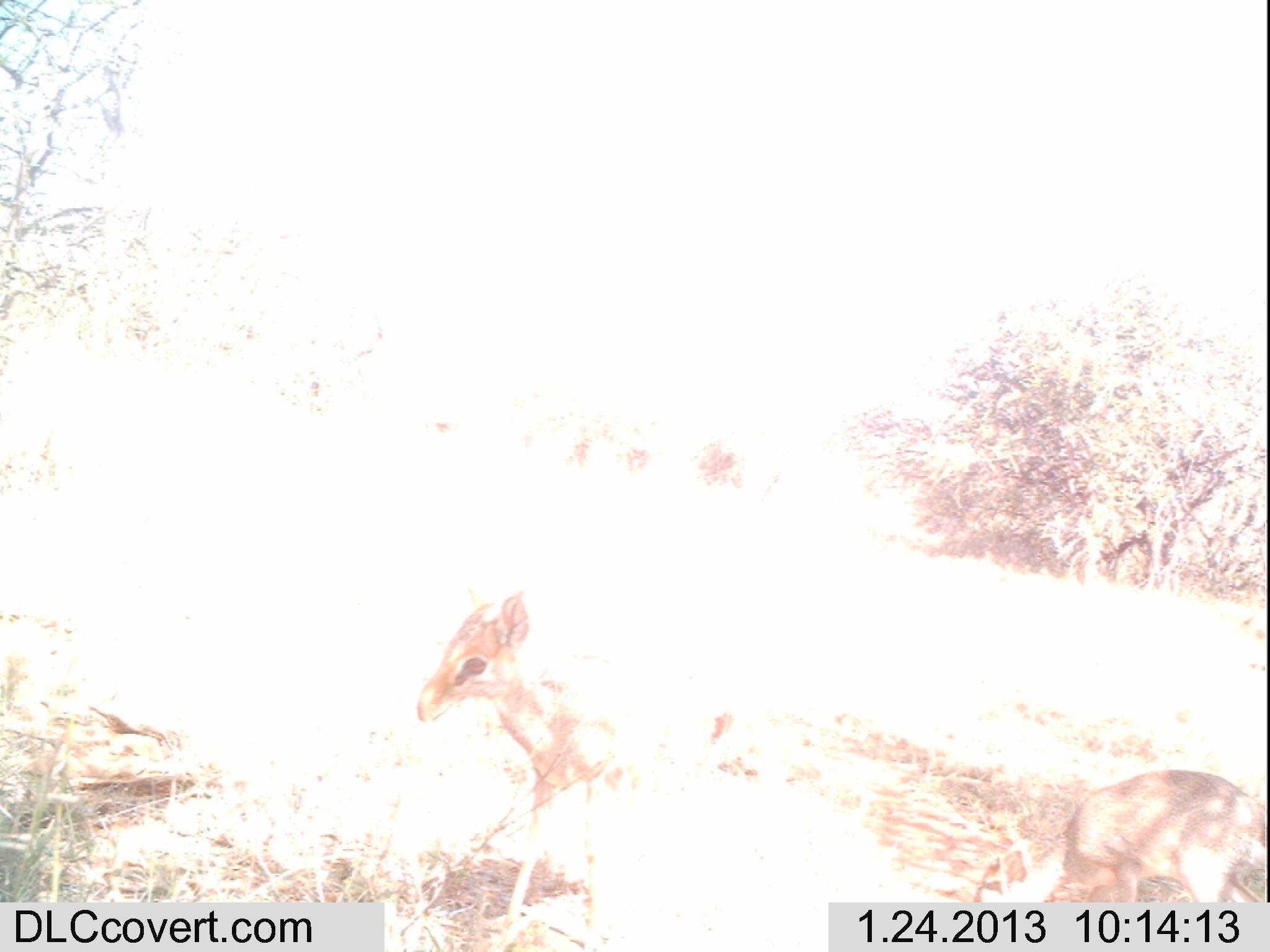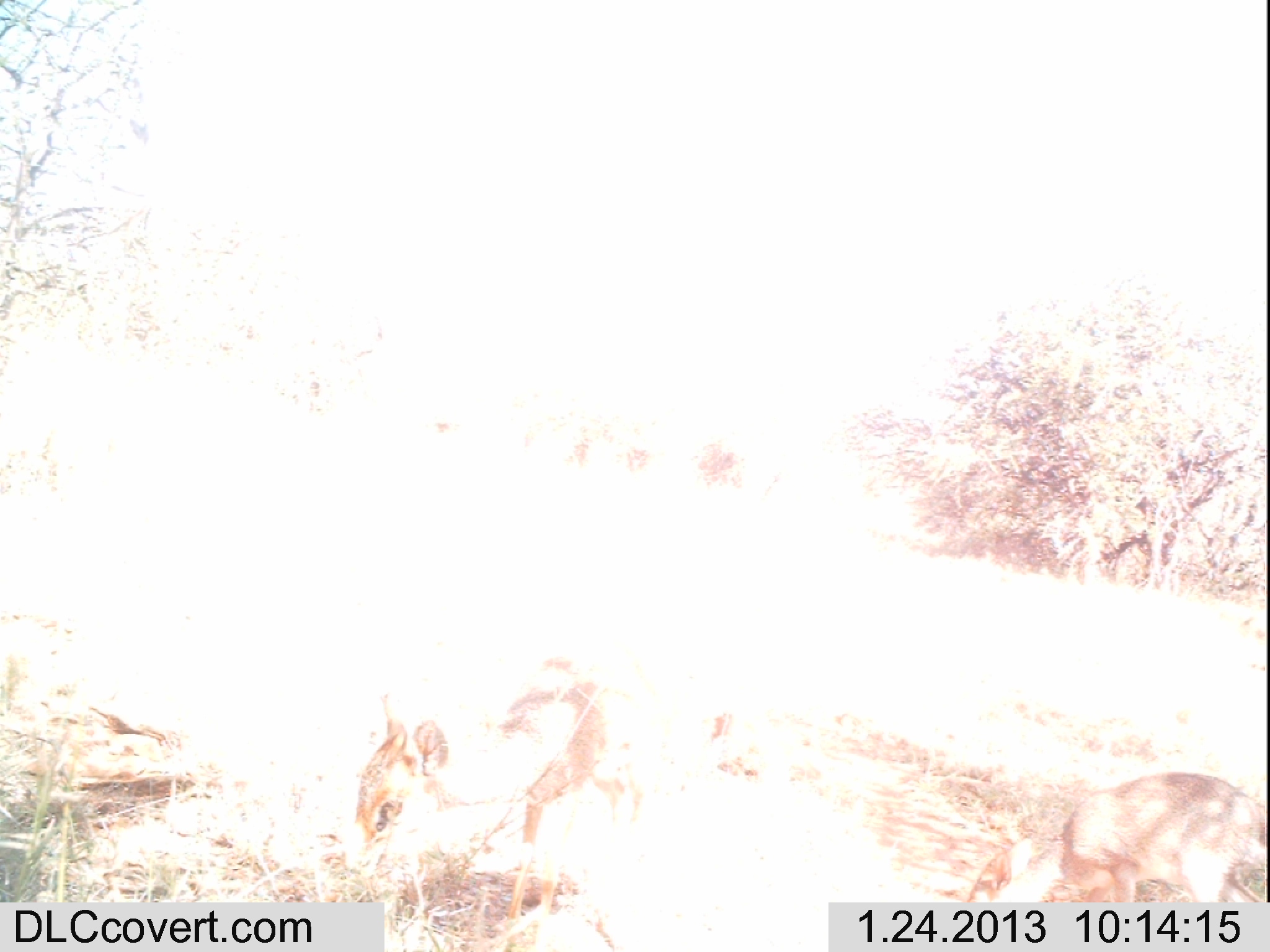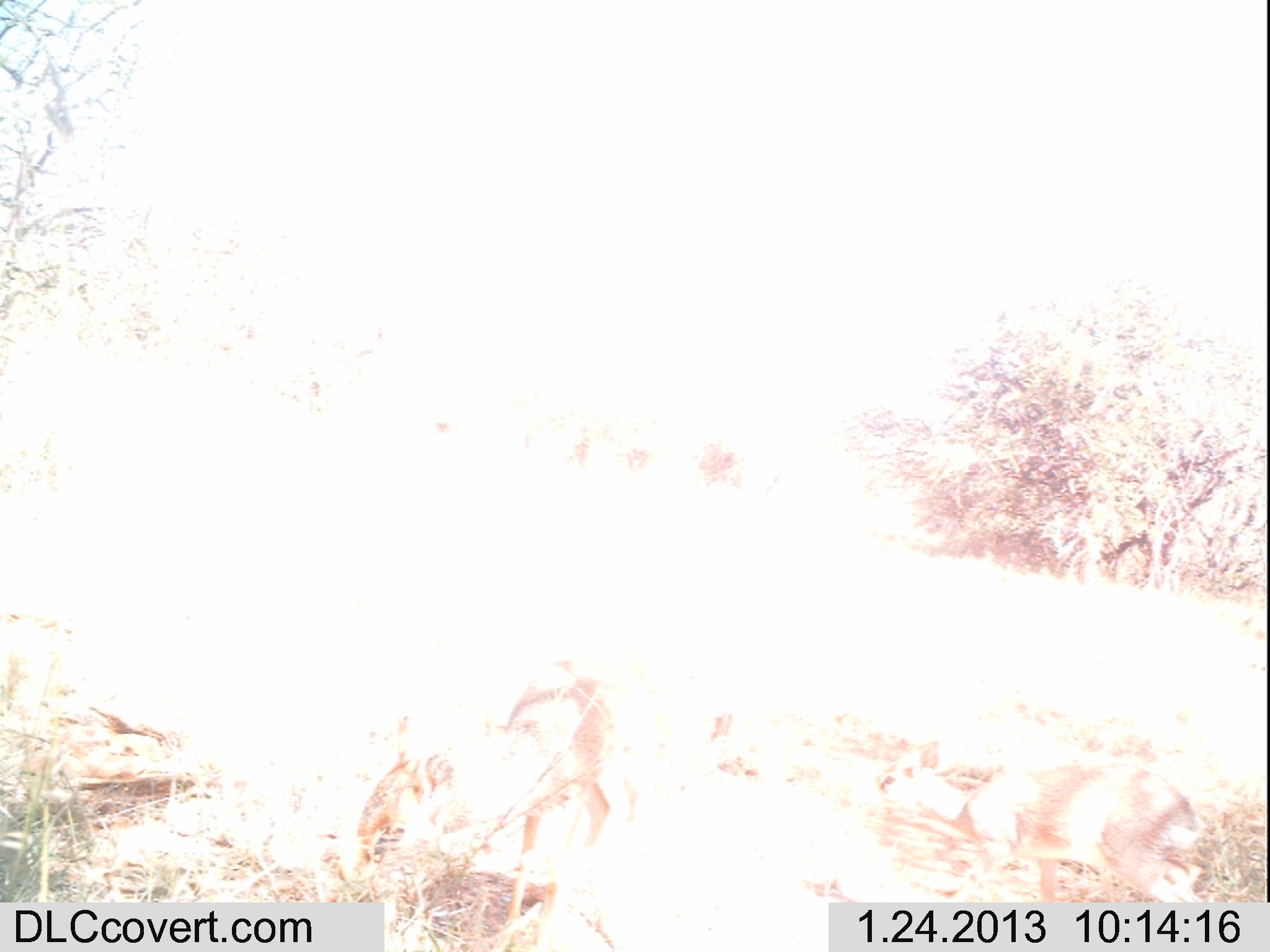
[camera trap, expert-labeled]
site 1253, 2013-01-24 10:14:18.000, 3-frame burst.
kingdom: Animalia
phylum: Chordata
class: Mammalia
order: Artiodactyla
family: Bovidae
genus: Madoqua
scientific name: Madoqua guentheri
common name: günther's dik-dik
Madoqua guentheri (günther's dik-dik), count 2.